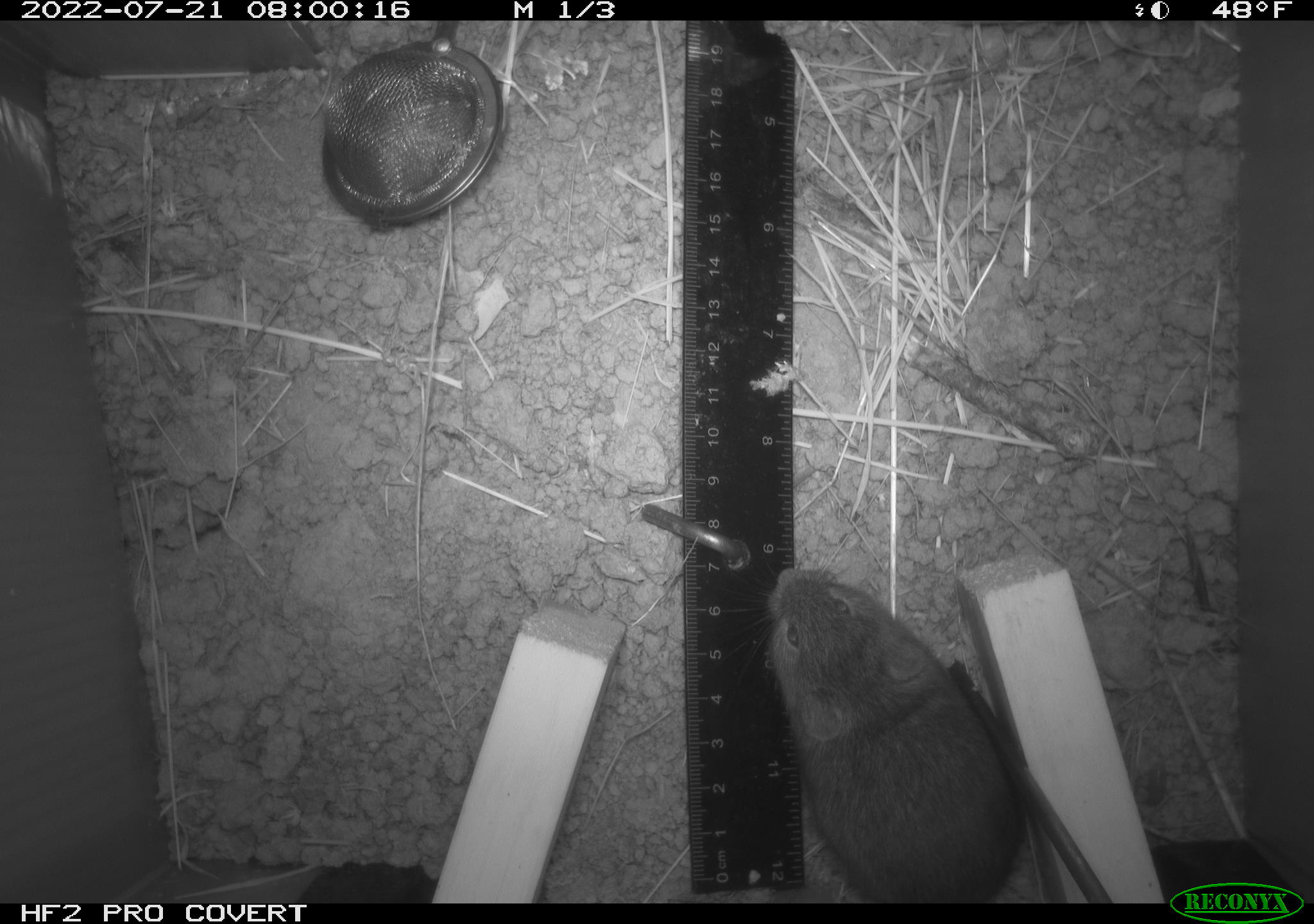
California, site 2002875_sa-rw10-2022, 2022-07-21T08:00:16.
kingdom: Animalia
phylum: Chordata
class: Mammalia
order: Rodentia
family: Cricetidae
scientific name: Arvicolinae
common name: voles, lemmings, and muskrats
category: arvicolinae subfamily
Arvicolinae subfamily (voles, lemmings, and muskrats) (Arvicolinae).